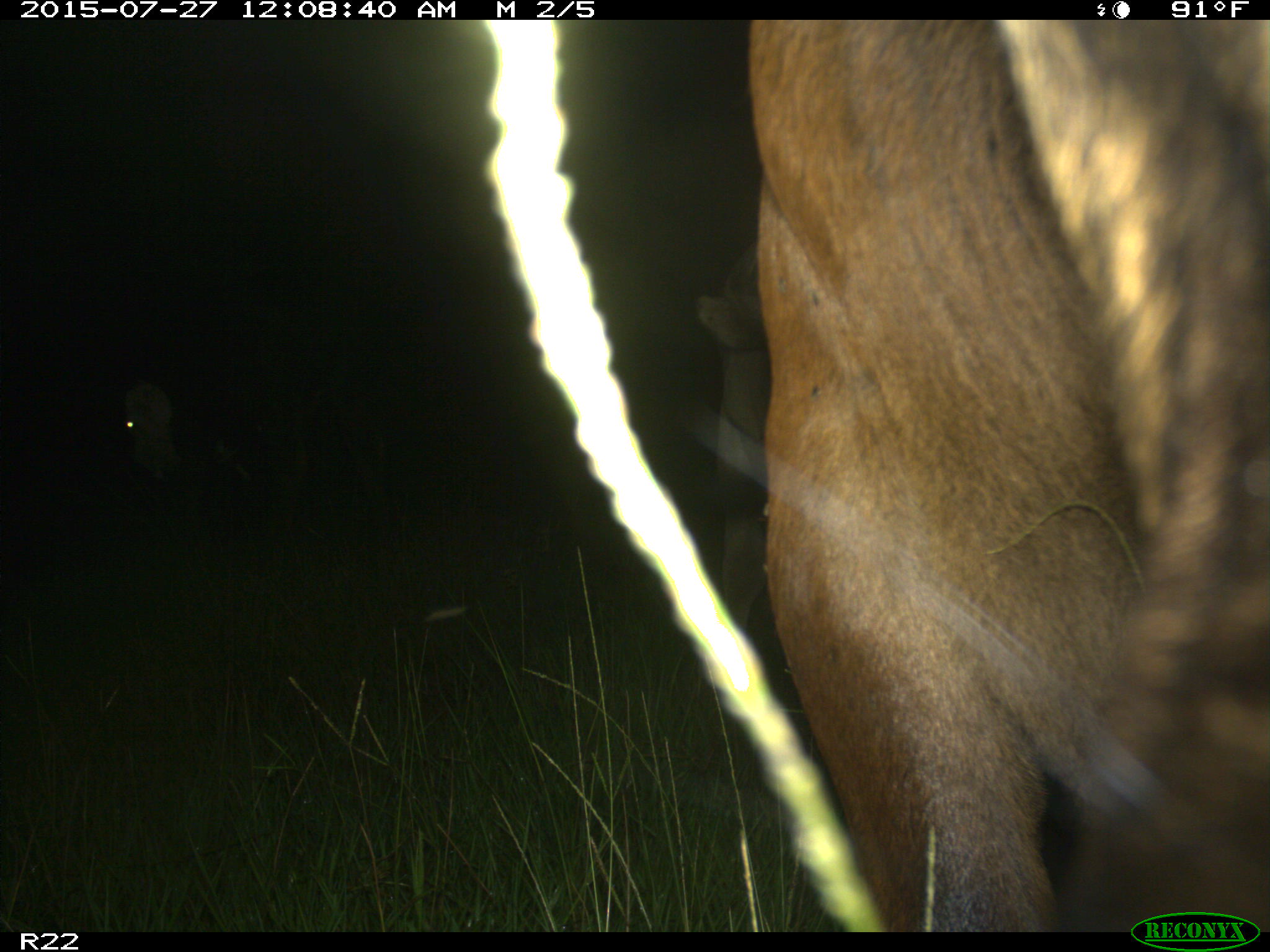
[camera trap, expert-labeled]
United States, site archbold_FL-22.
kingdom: Animalia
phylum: Chordata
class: Mammalia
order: Artiodactyla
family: Bovidae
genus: Bos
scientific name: Bos taurus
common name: domestic cow